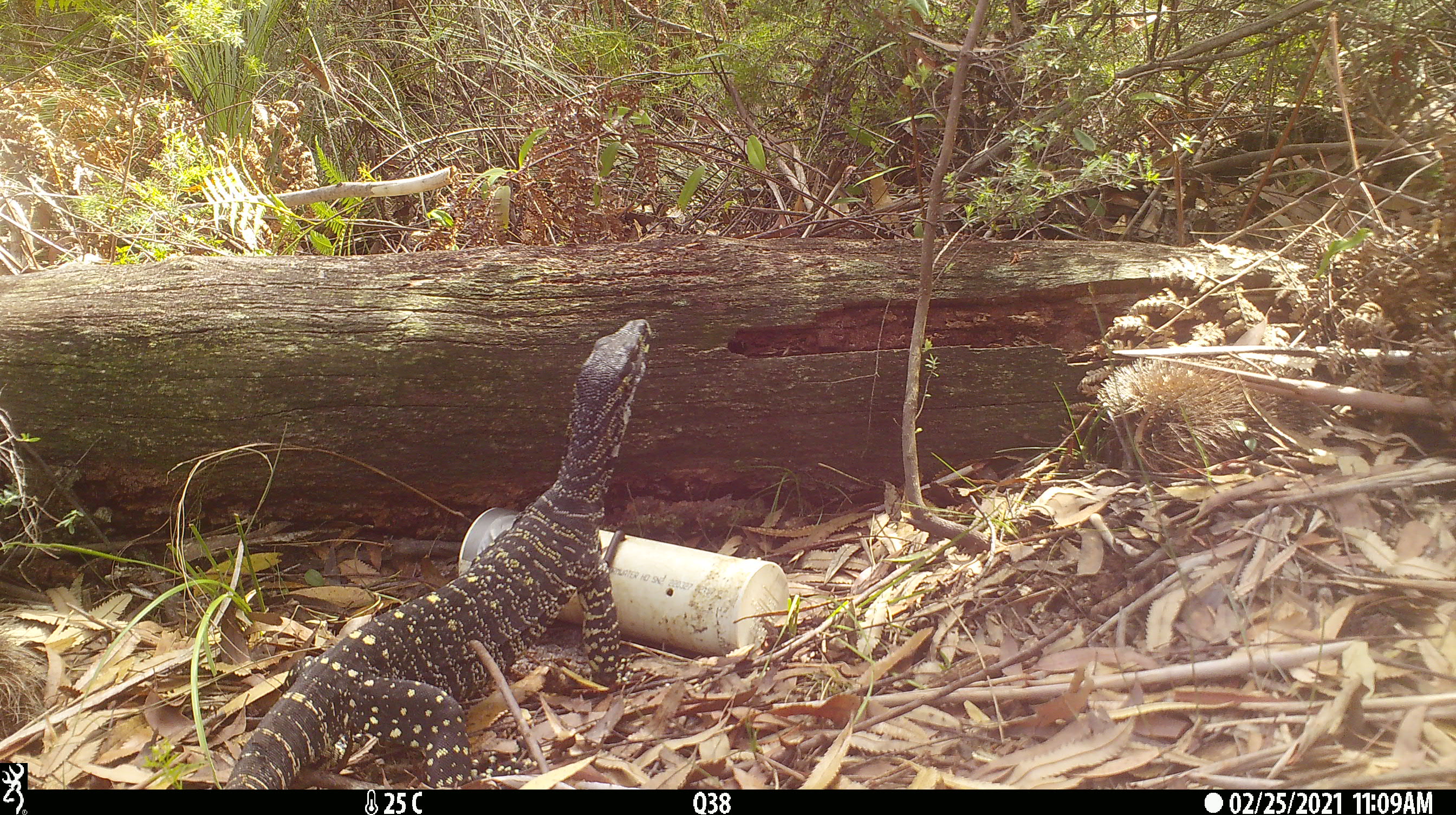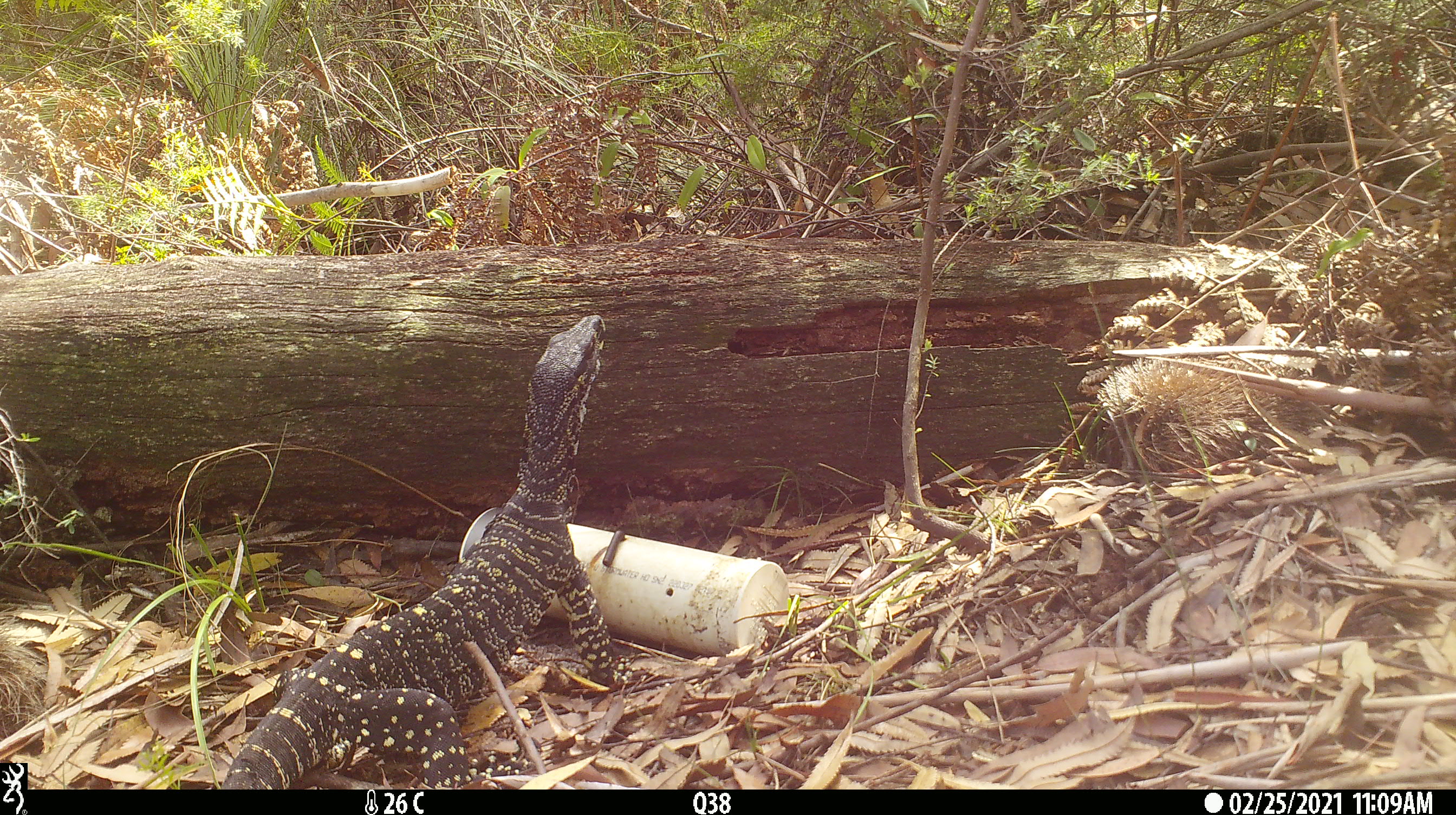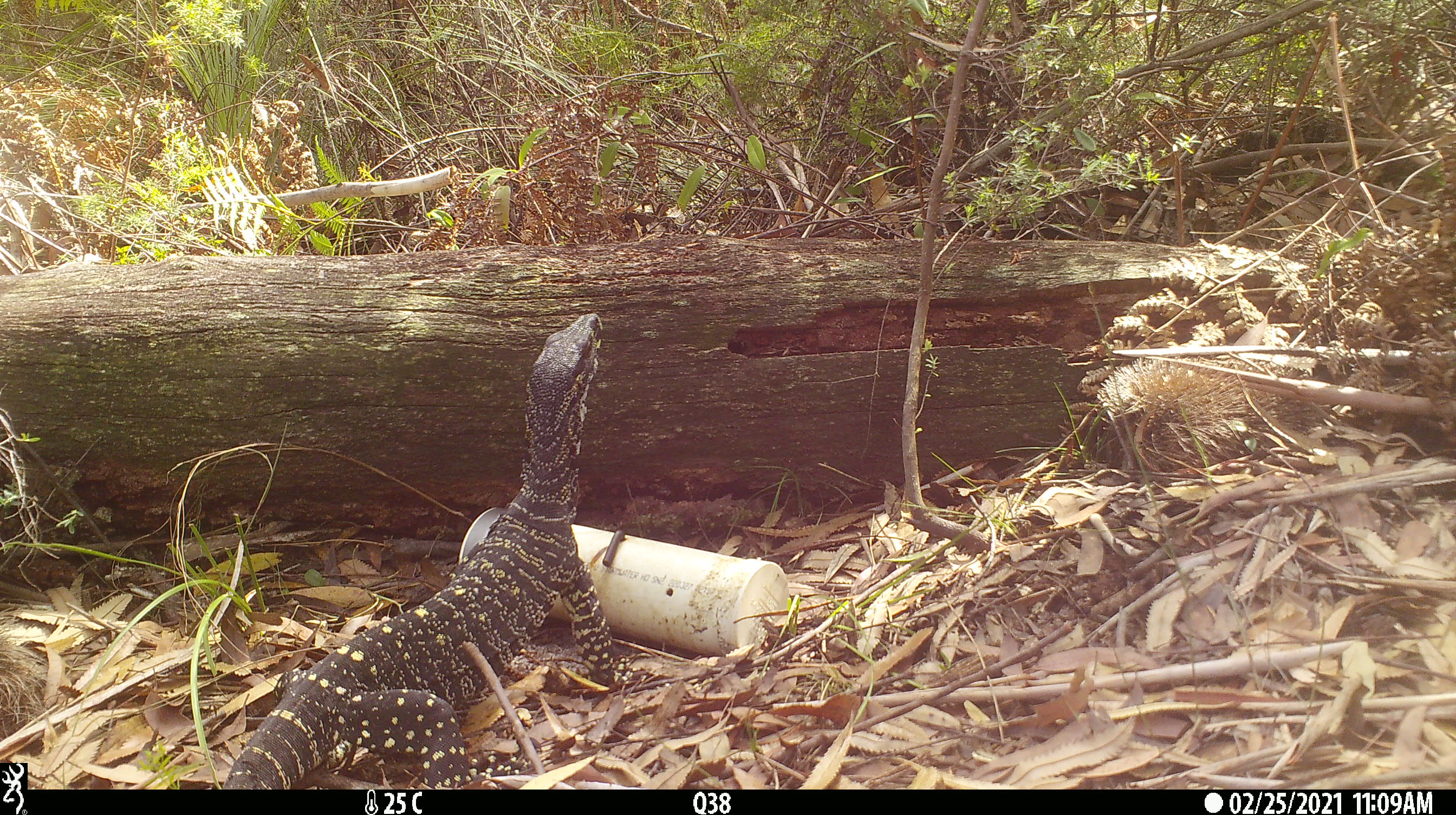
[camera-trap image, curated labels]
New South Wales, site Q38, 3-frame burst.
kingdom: Animalia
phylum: Chordata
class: Reptilia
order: Squamata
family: Varanidae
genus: Varanus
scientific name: Varanus varius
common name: lace monitor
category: goanna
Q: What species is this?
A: Goanna (lace monitor) (Varanus varius).